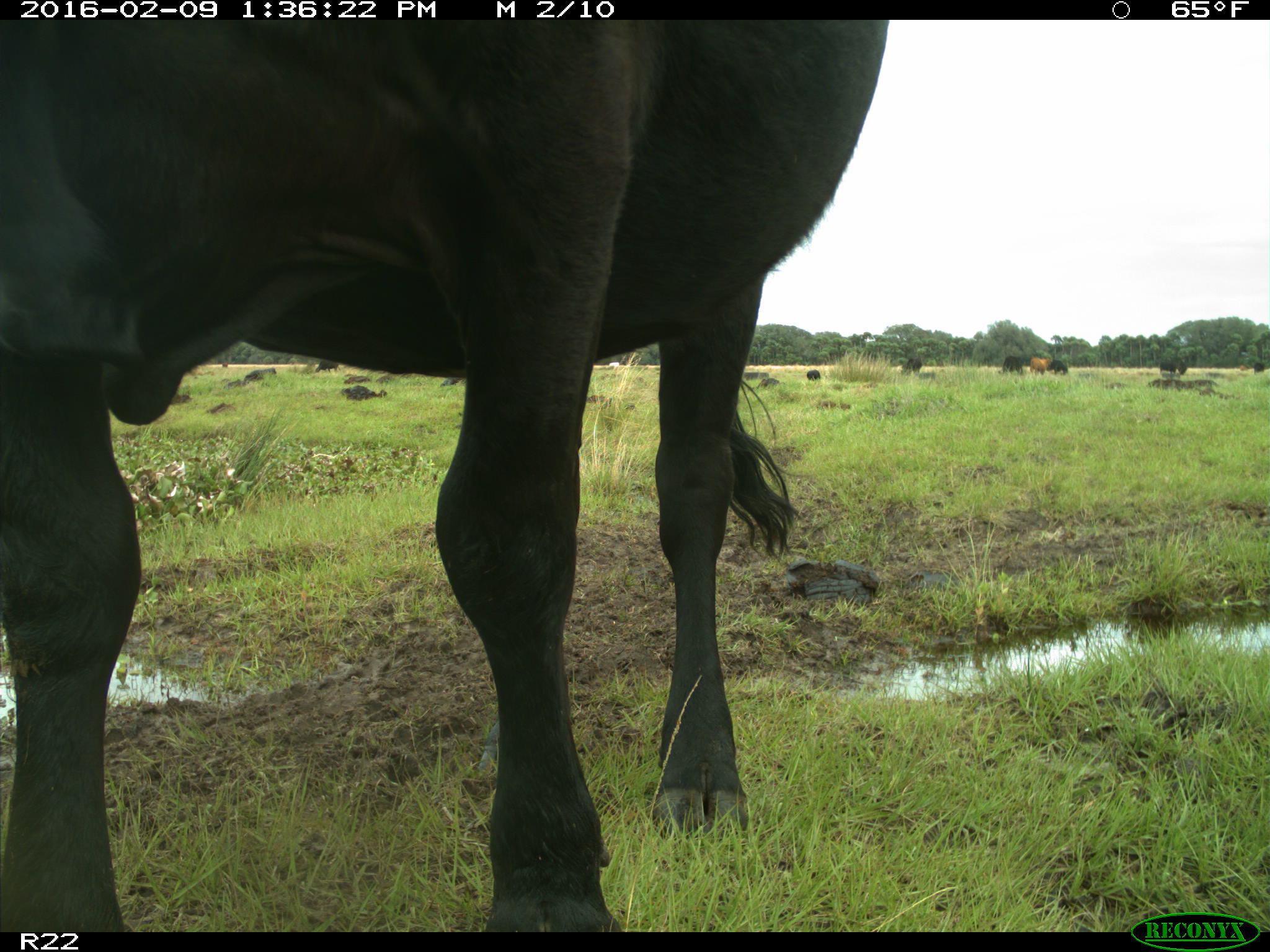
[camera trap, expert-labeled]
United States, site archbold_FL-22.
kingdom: Animalia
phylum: Chordata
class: Mammalia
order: Artiodactyla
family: Bovidae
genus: Bos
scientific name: Bos taurus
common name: domestic cow